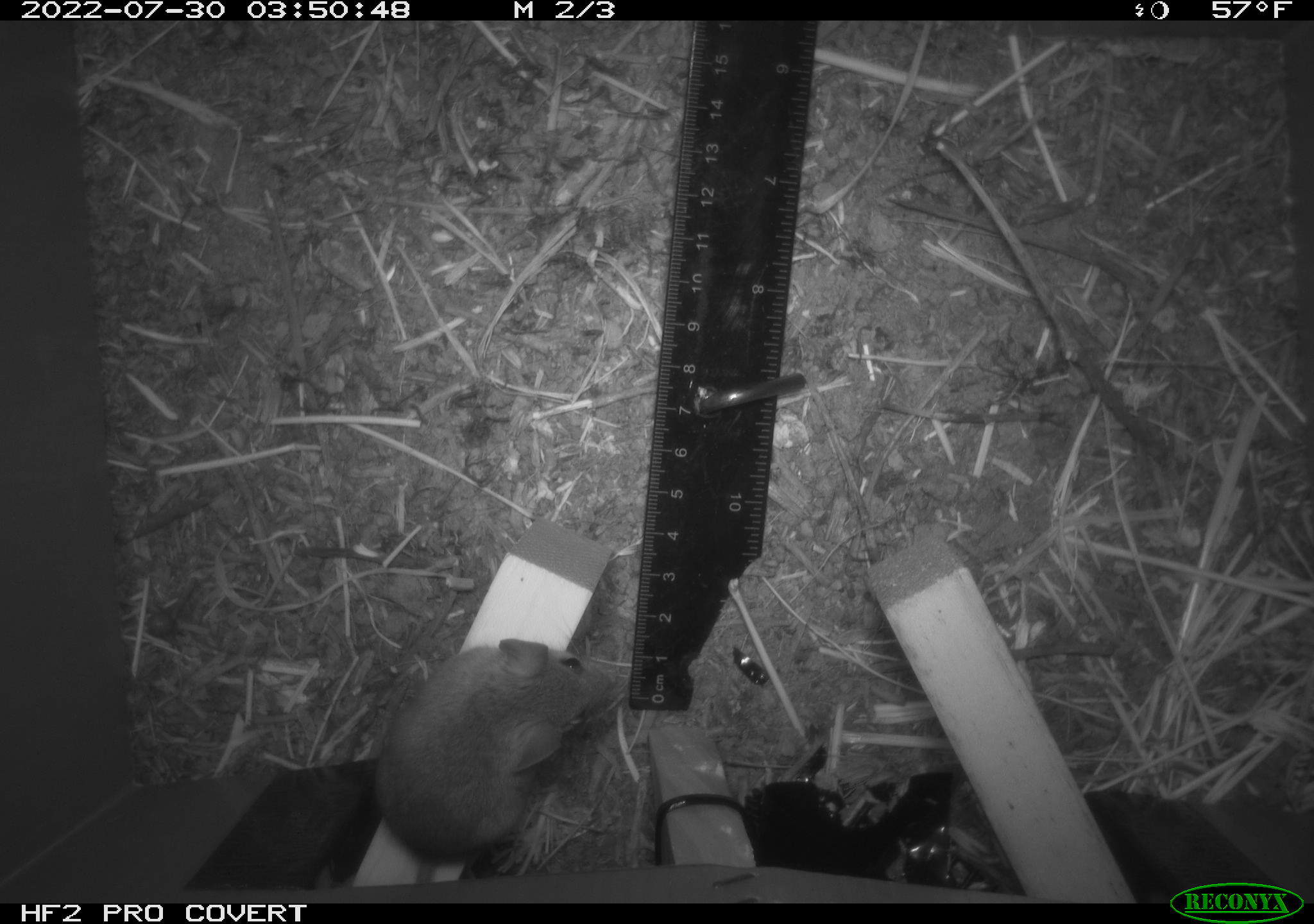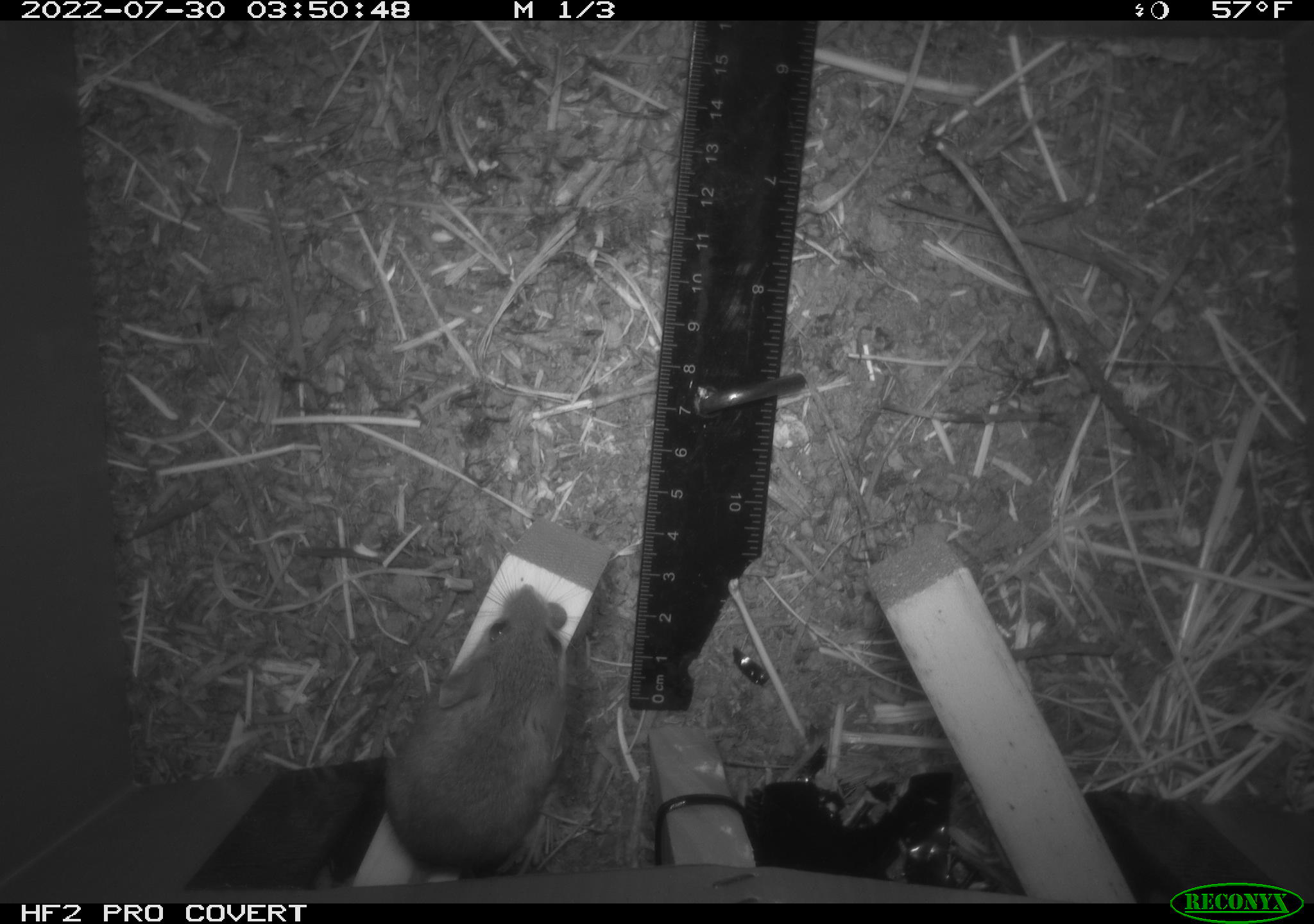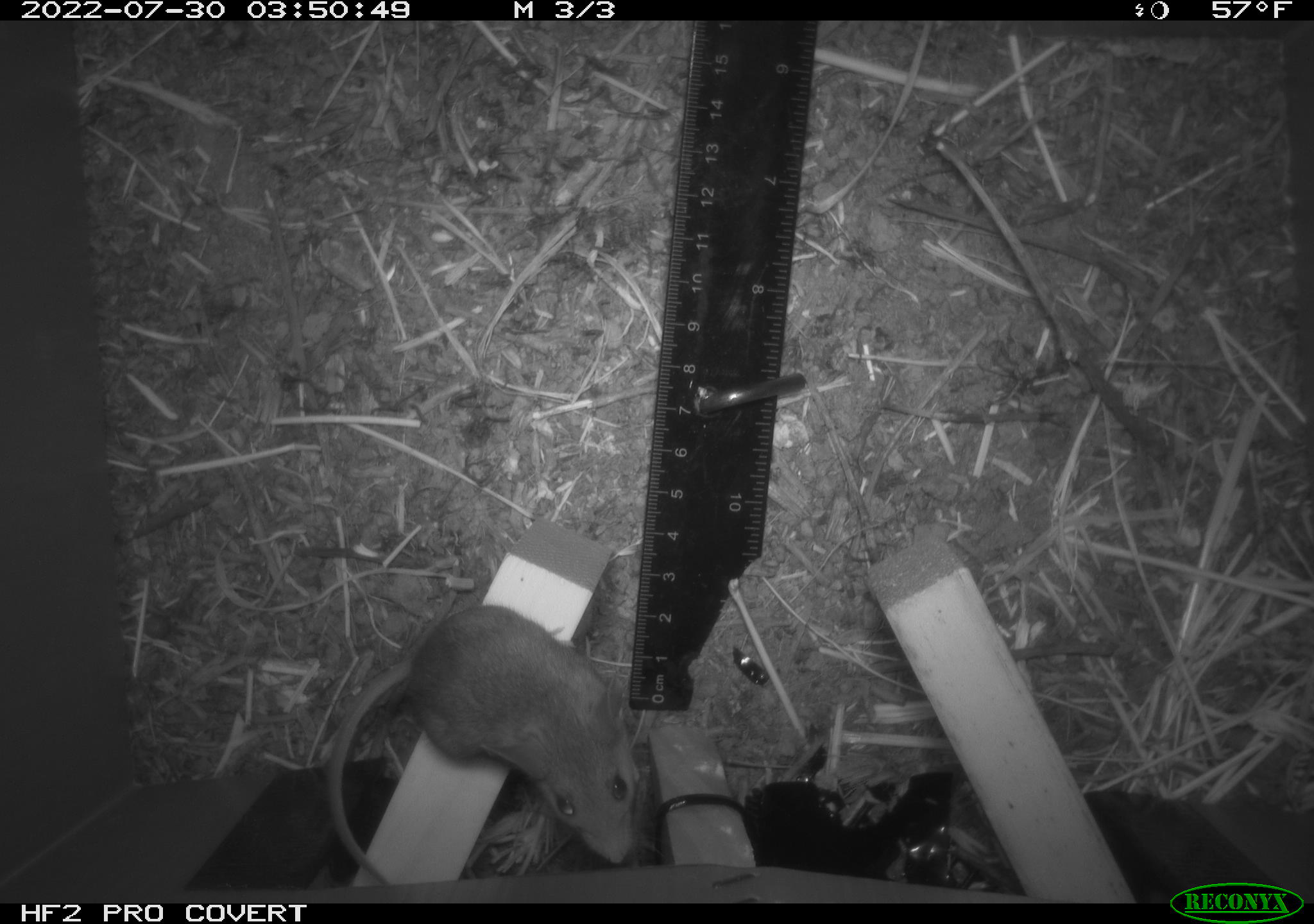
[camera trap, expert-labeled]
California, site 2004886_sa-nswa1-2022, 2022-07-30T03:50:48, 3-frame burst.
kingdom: Animalia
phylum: Chordata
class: Mammalia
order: Rodentia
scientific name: Rodentia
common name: mouse species